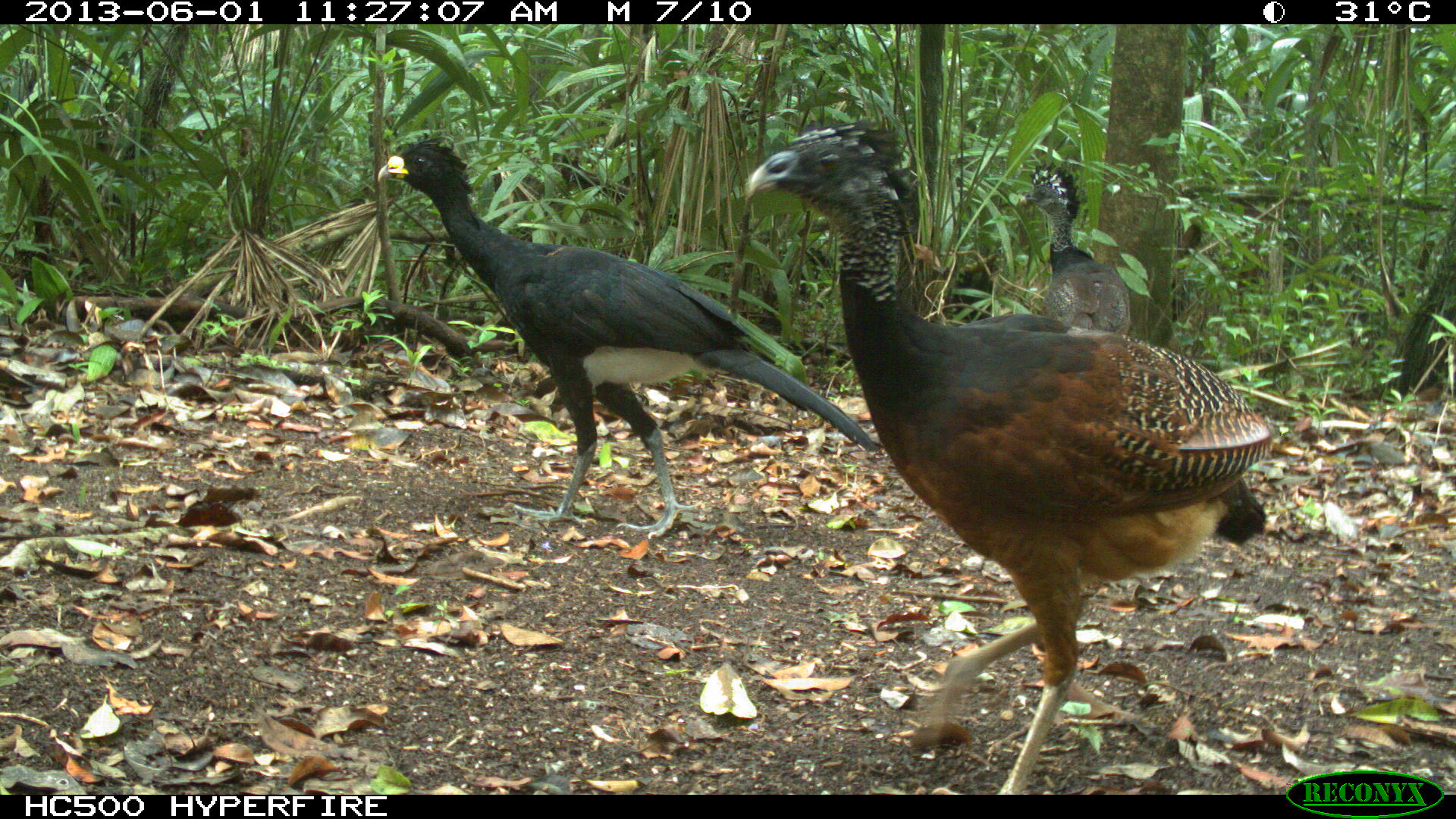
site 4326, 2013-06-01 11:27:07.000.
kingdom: Animalia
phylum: Chordata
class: Aves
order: Galliformes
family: Cracidae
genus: Crax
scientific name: Crax rubra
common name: great curassow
Crax rubra (great curassow), count 3.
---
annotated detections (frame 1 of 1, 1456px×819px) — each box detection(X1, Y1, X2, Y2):
crax rubra: detection(739, 120, 1273, 794); detection(373, 139, 878, 539); detection(1015, 163, 1130, 334)